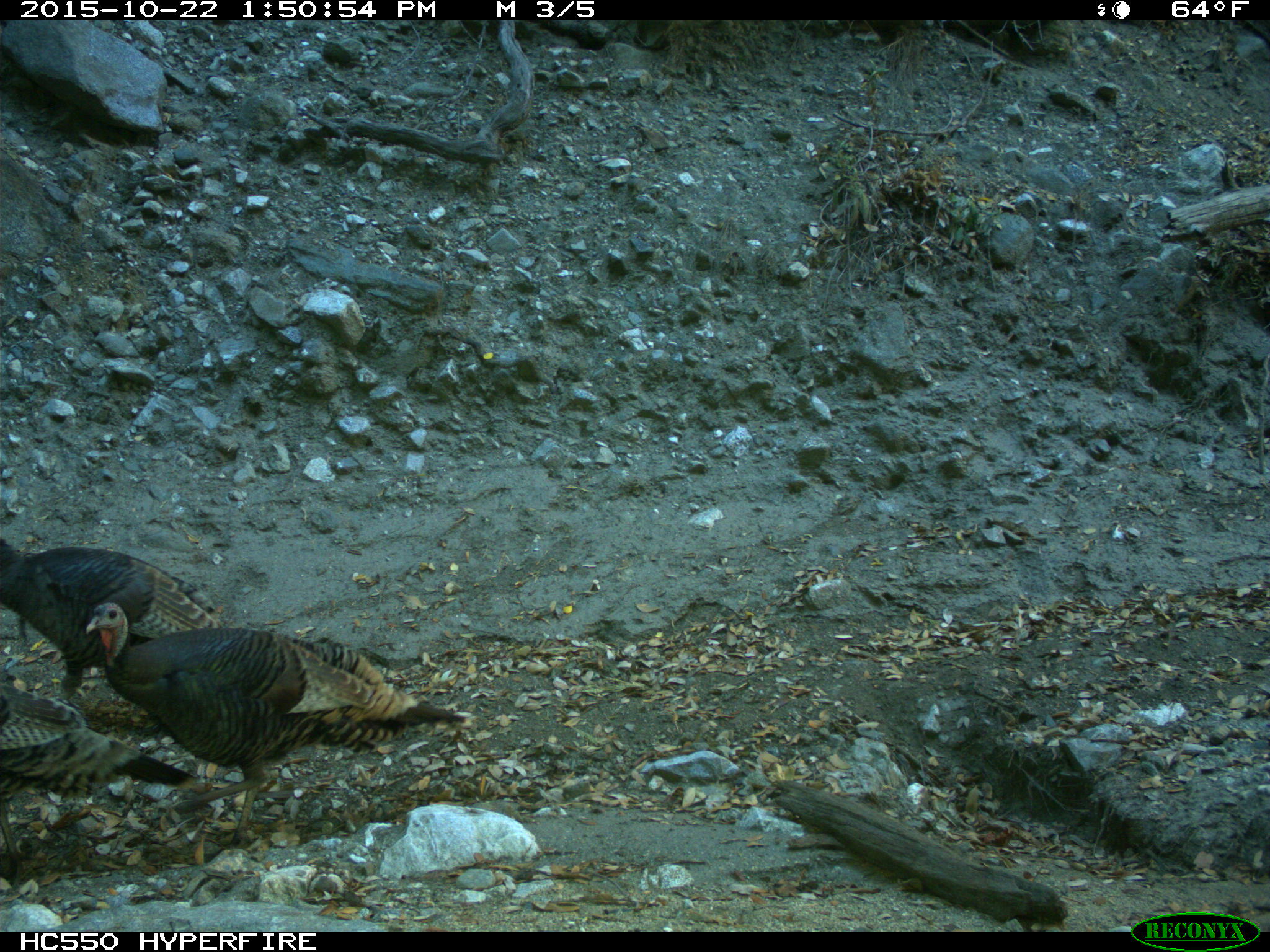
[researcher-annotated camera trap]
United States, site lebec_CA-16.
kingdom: Animalia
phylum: Chordata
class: Aves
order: Galliformes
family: Phasianidae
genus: Meleagris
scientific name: Meleagris gallopavo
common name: wild turkey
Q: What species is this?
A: Meleagris gallopavo (wild turkey).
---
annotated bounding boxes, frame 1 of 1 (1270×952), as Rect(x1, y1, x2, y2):
animal: Rect(86, 602, 473, 850); Rect(0, 682, 198, 893); Rect(1, 537, 222, 700)